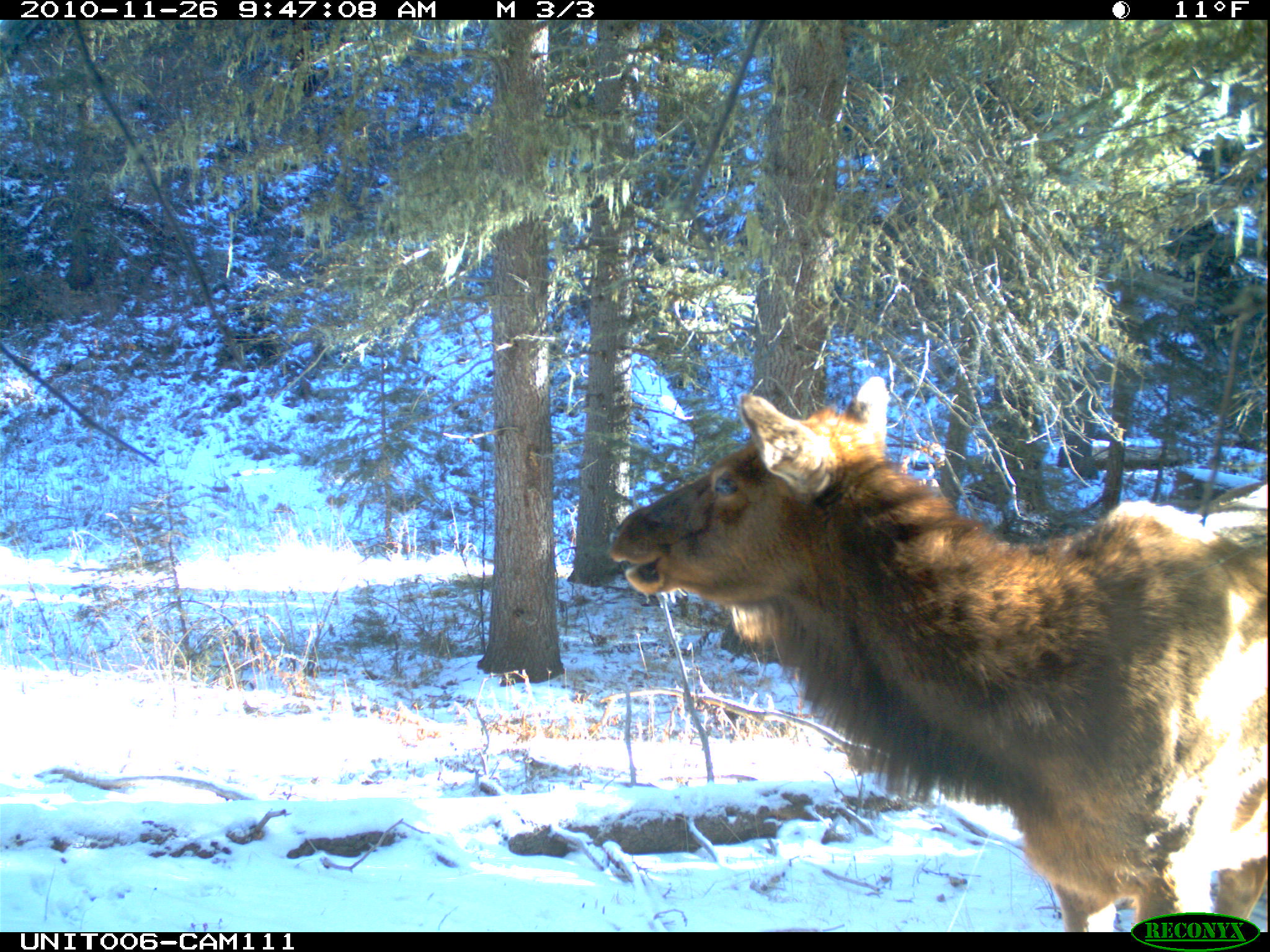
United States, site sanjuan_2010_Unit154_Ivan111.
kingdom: Animalia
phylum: Chordata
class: Mammalia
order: Artiodactyla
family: Cervidae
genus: Cervus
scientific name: Cervus elaphus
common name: red deer